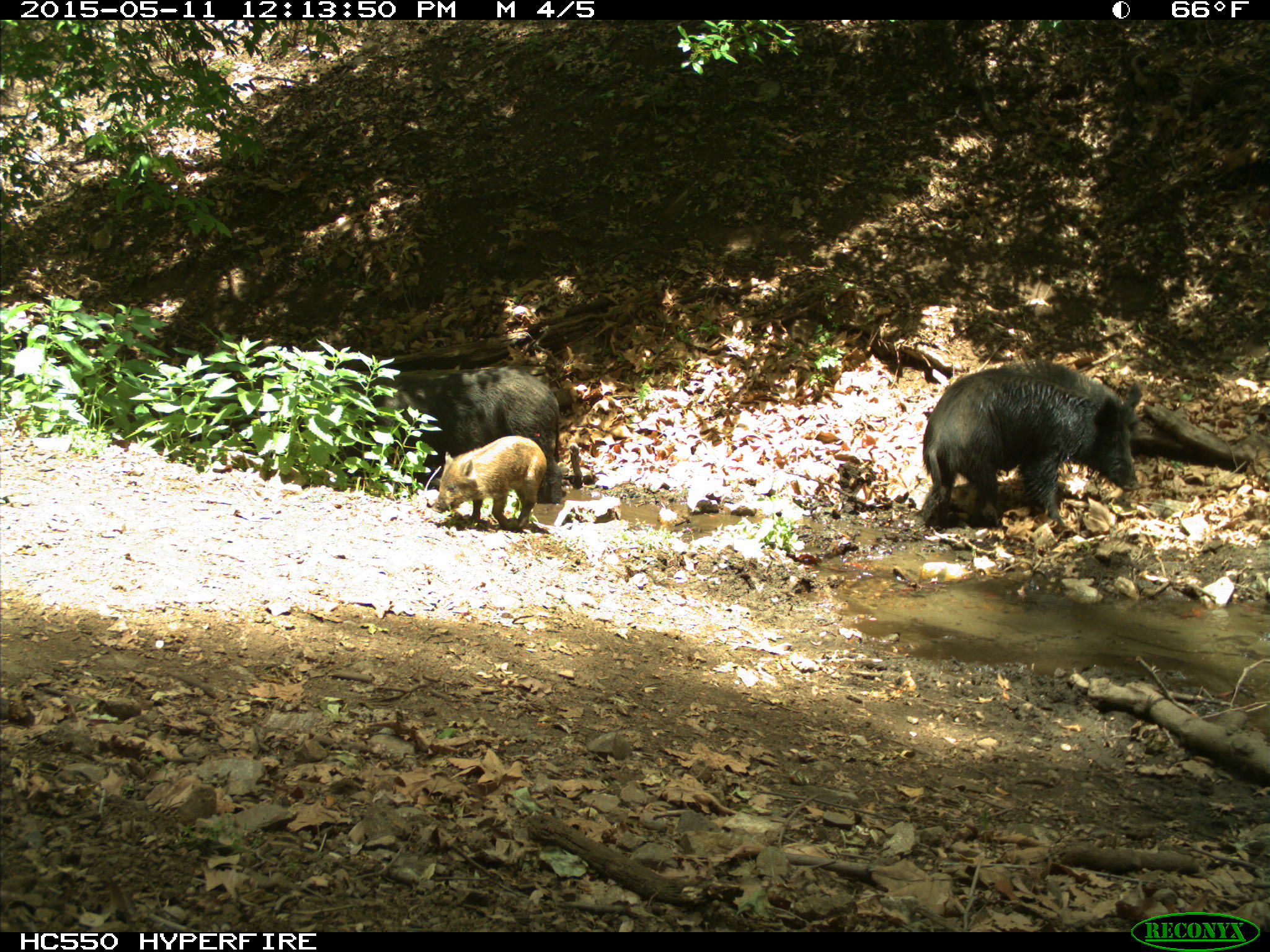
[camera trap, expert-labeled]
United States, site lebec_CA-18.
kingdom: Animalia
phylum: Chordata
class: Mammalia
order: Artiodactyla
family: Suidae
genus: Sus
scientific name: Sus scrofa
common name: wild boar